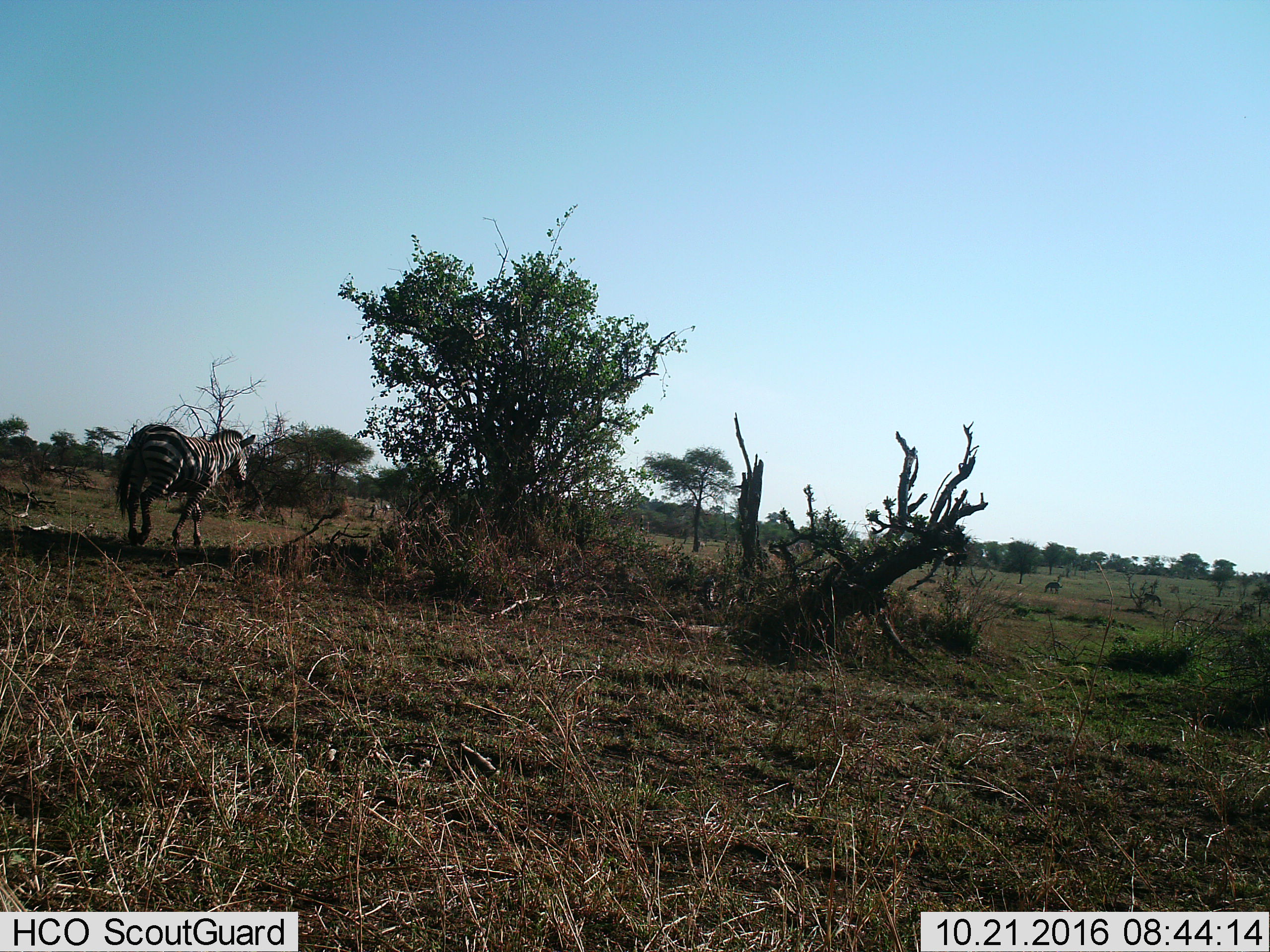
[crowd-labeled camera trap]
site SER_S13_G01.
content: unidentified animal